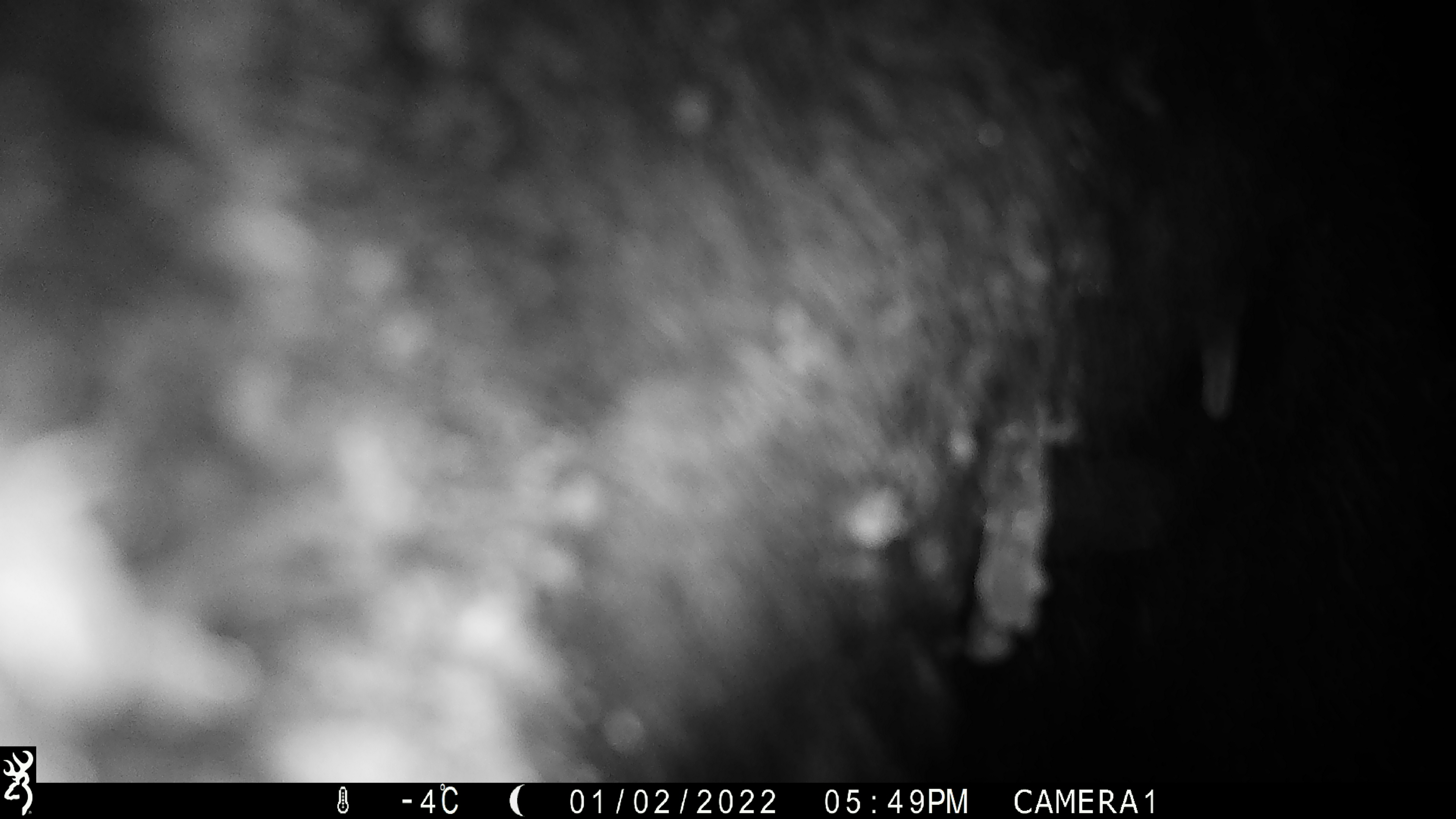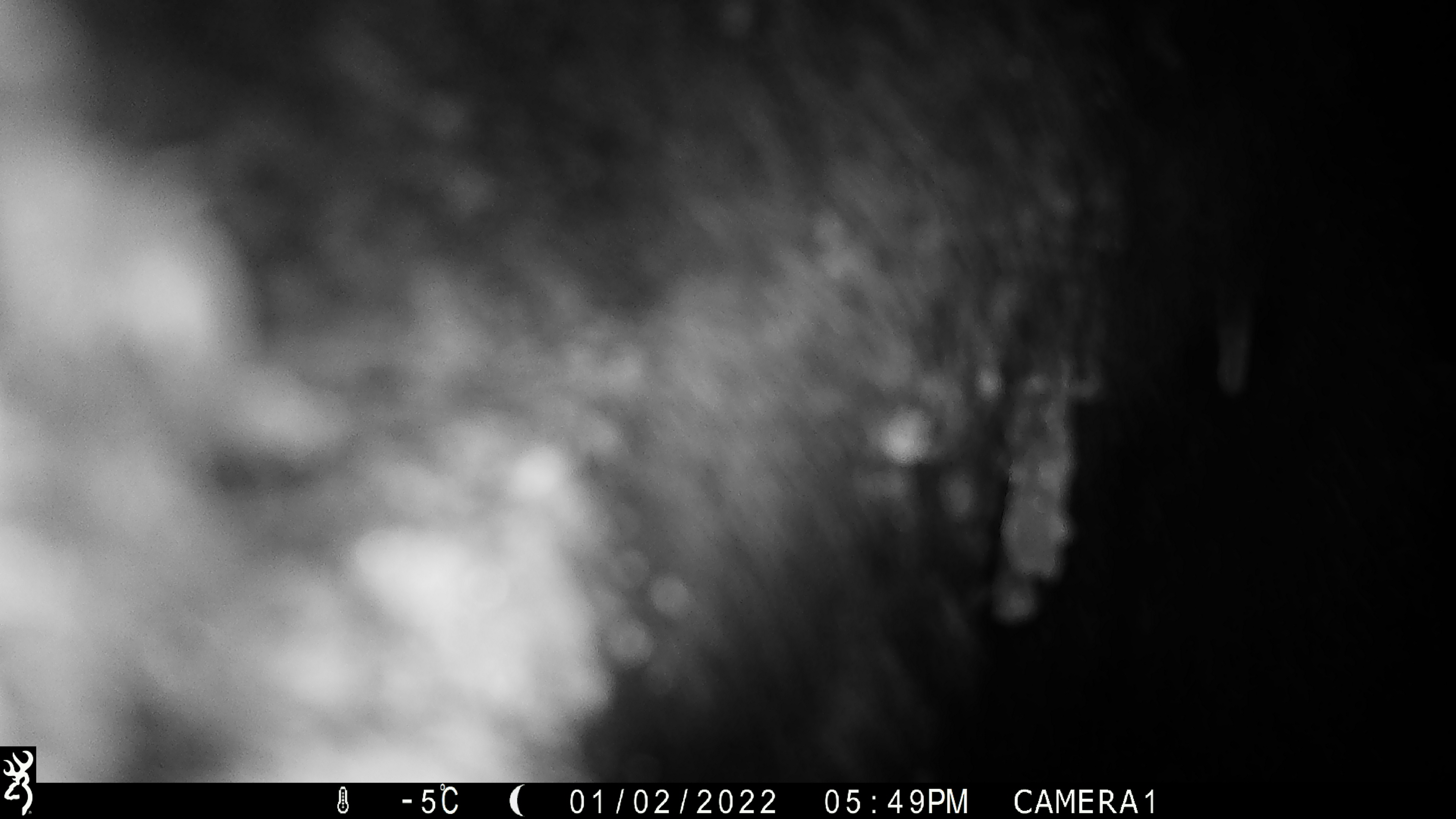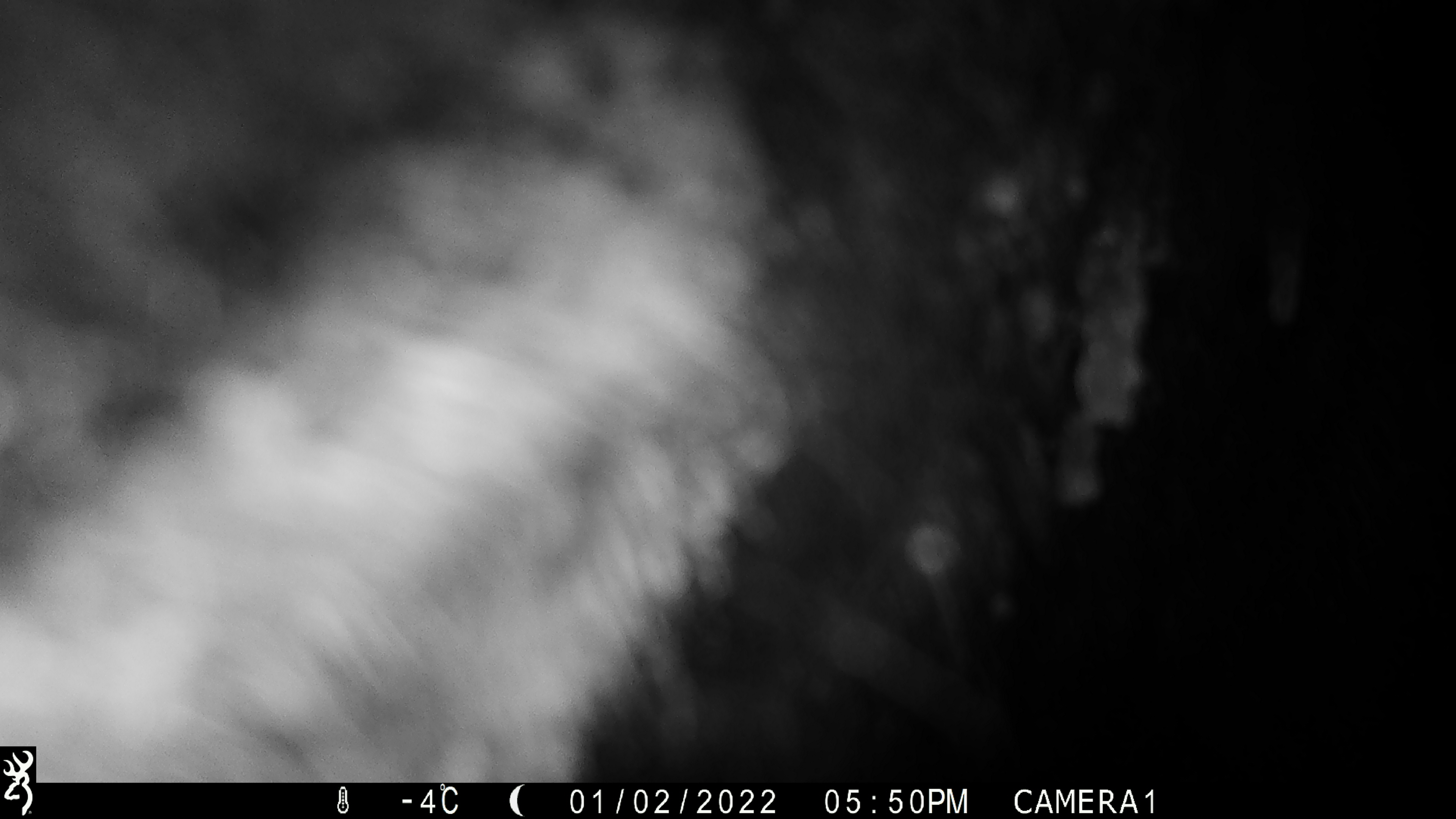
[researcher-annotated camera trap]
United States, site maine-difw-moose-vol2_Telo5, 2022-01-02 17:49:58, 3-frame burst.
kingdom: Animalia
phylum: Chordata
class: Mammalia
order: Artiodactyla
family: Cervidae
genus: Alces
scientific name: Alces alces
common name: moose